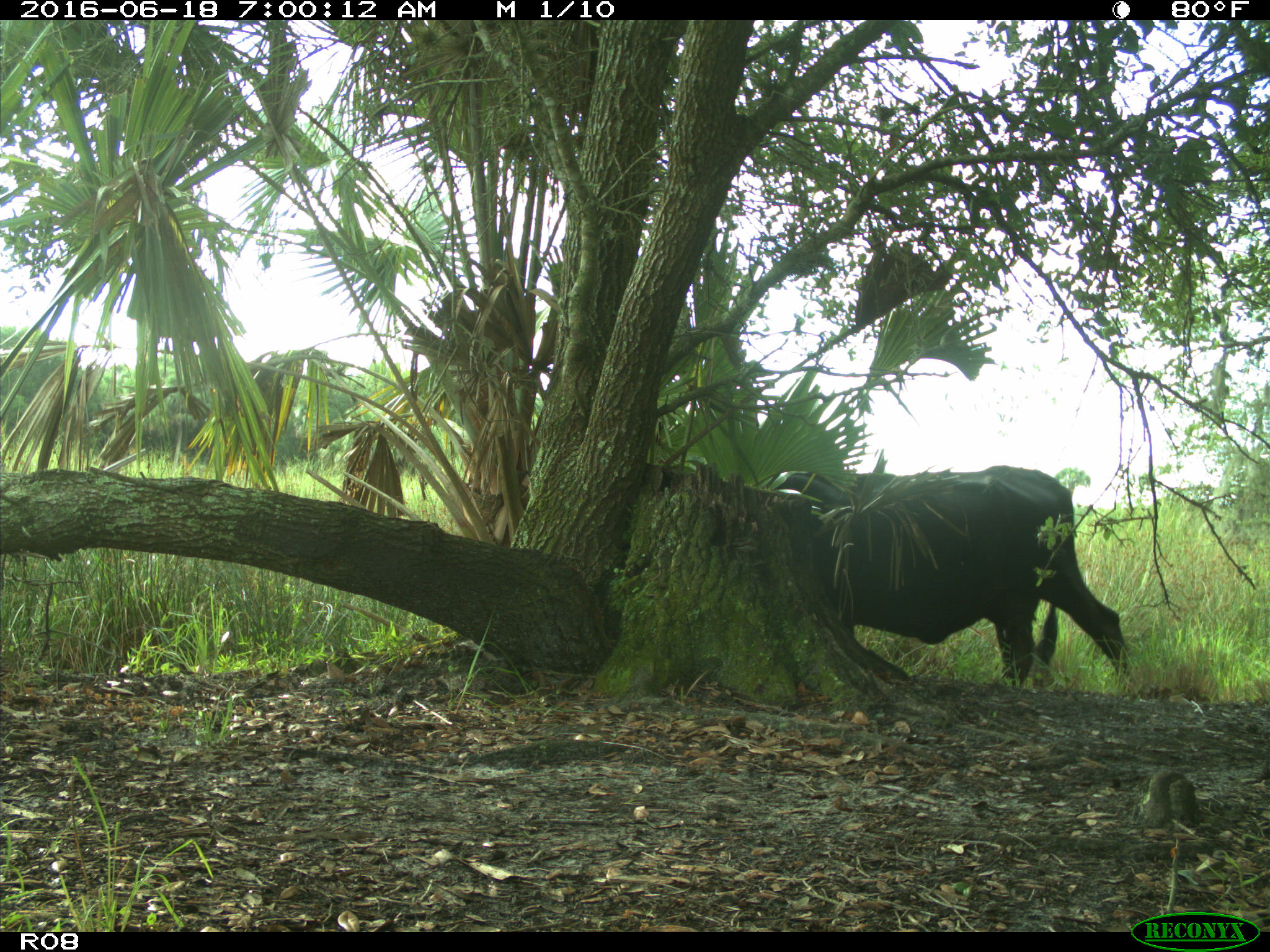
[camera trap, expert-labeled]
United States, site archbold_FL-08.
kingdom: Animalia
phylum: Chordata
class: Mammalia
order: Artiodactyla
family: Bovidae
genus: Bos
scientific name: Bos taurus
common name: domestic cow